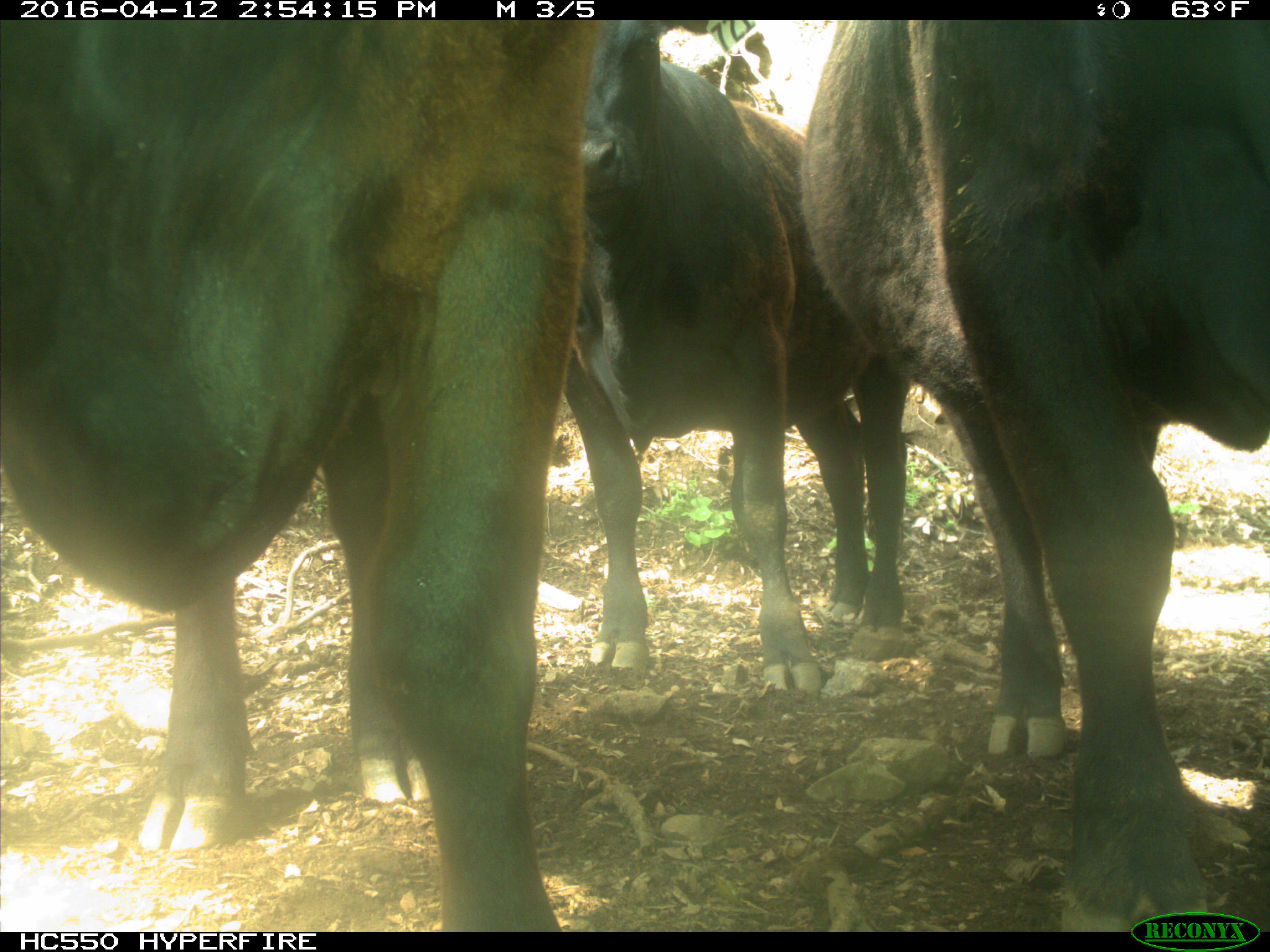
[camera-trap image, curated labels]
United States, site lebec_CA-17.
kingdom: Animalia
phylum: Chordata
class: Mammalia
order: Artiodactyla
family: Bovidae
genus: Bos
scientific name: Bos taurus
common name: domestic cow